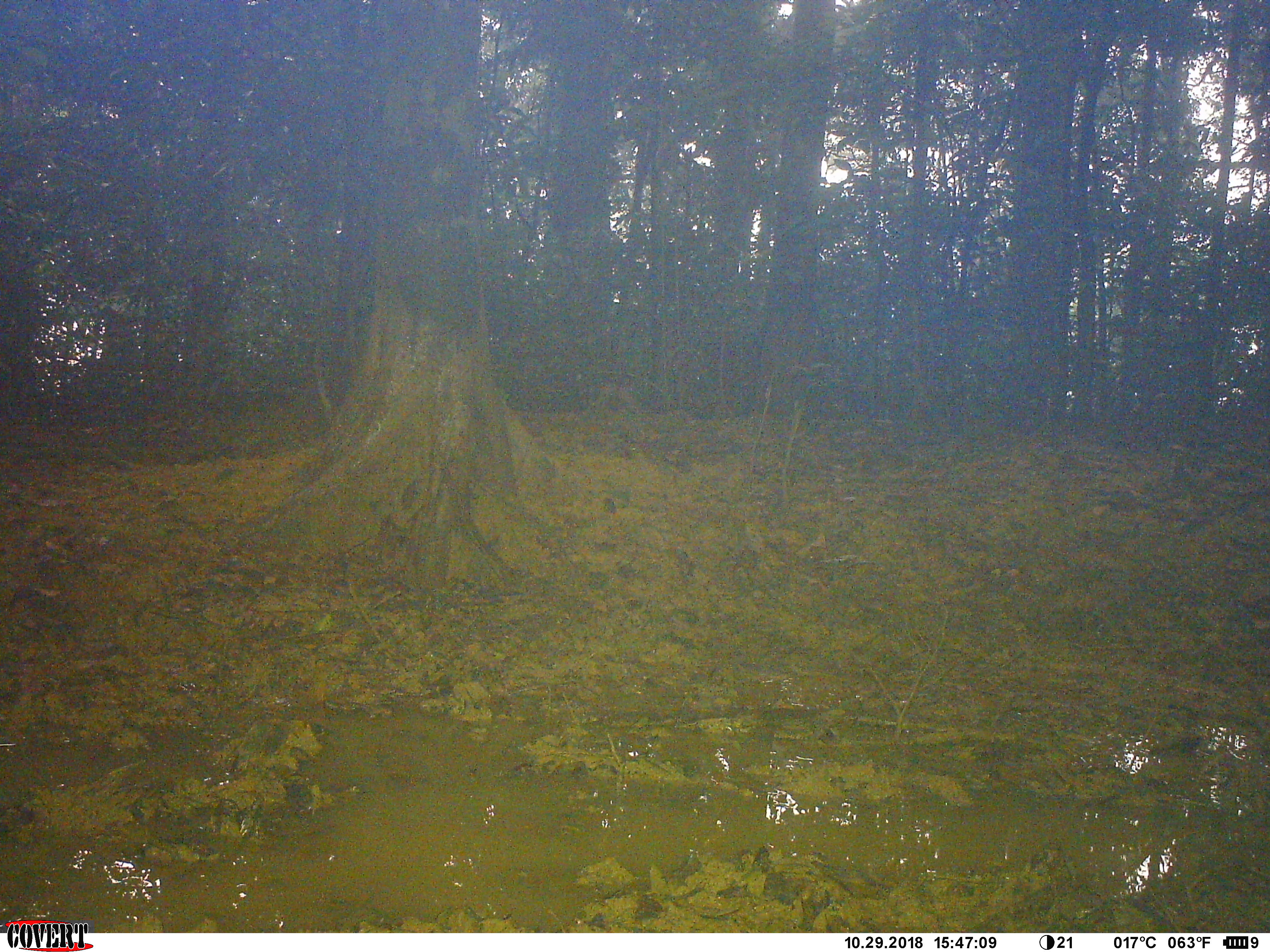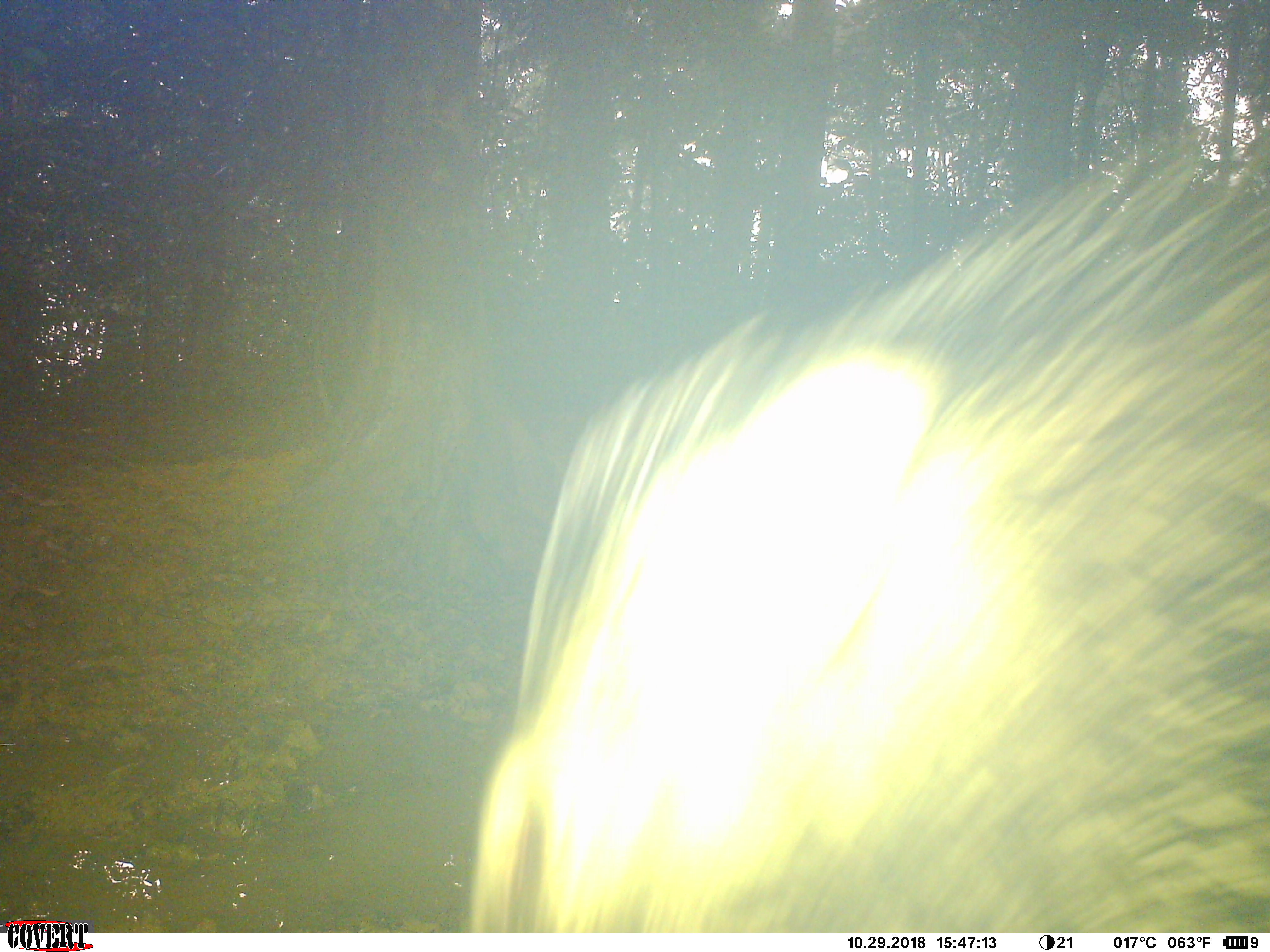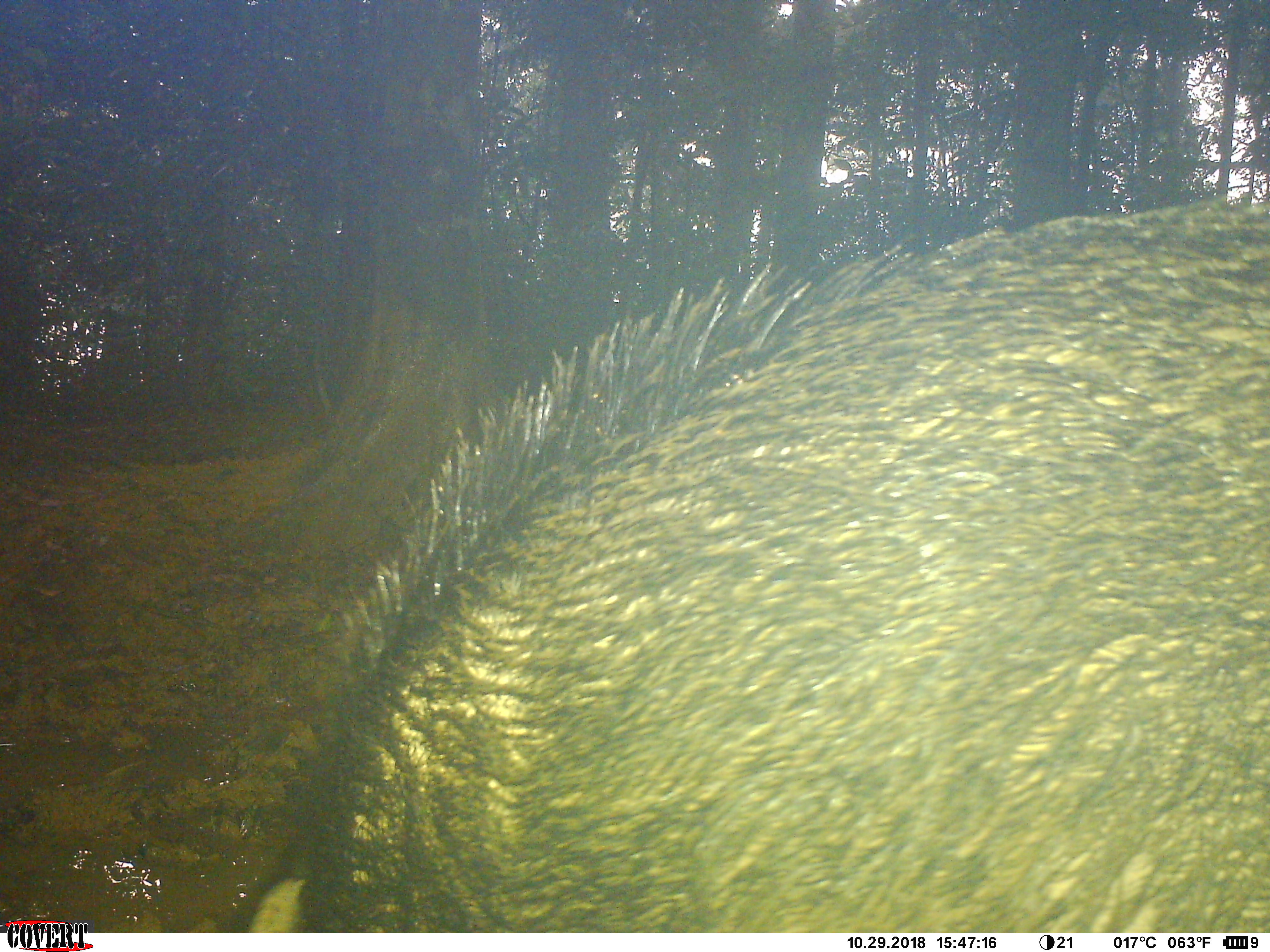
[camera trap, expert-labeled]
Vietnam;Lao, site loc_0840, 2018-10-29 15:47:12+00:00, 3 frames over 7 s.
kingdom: Animalia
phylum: Chordata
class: Mammalia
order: Artiodactyla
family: Suidae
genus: Sus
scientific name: Sus scrofa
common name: eurasian wild pig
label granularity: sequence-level